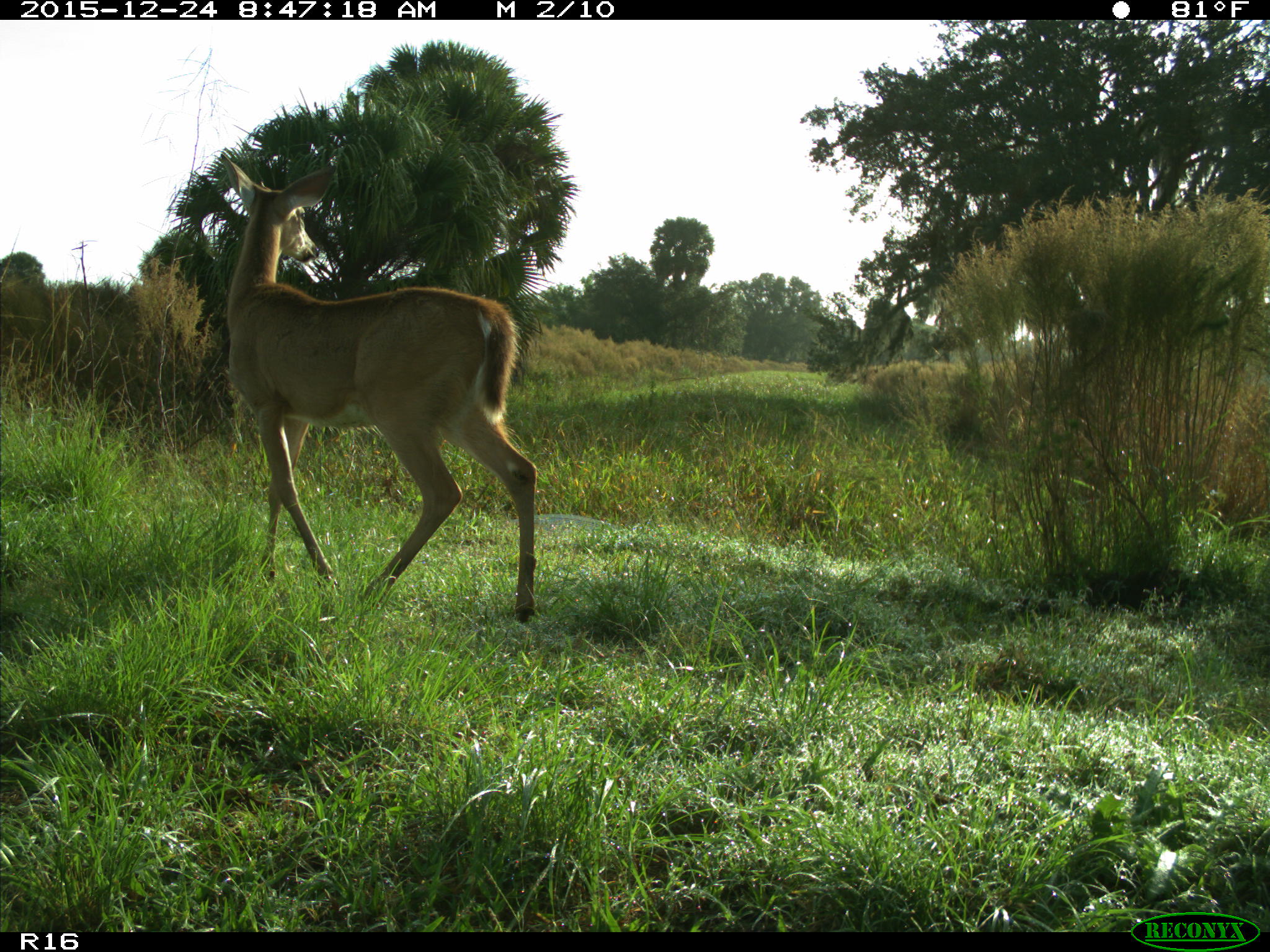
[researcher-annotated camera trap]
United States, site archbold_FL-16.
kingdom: Animalia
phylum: Chordata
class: Mammalia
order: Artiodactyla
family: Cervidae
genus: Odocoileus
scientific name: Odocoileus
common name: deer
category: unidentified deer